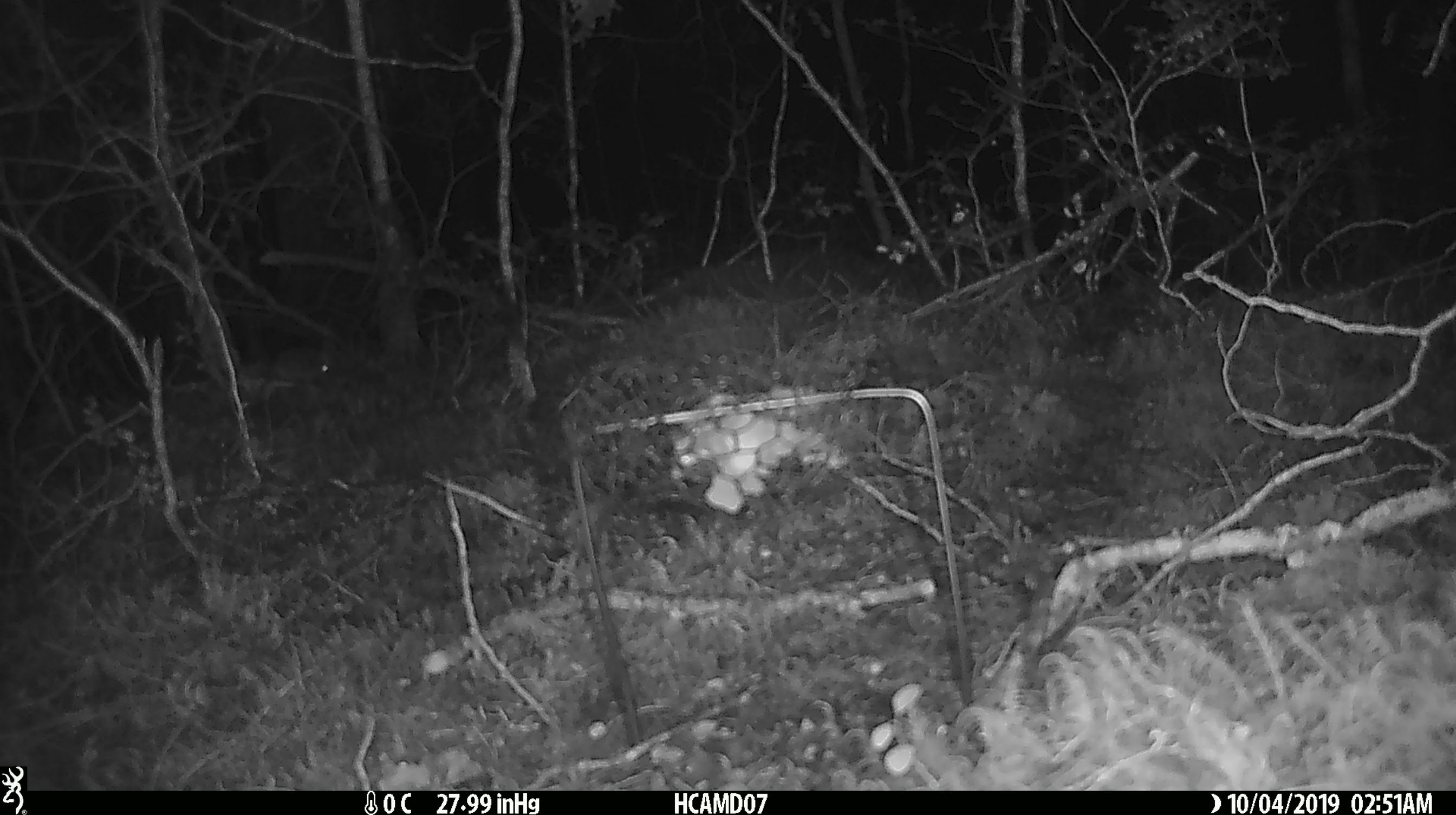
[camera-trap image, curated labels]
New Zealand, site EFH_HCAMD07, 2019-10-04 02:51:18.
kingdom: Animalia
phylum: Chordata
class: Mammalia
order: Rodentia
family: Muridae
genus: Mus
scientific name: Mus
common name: mouse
Mouse (Mus).